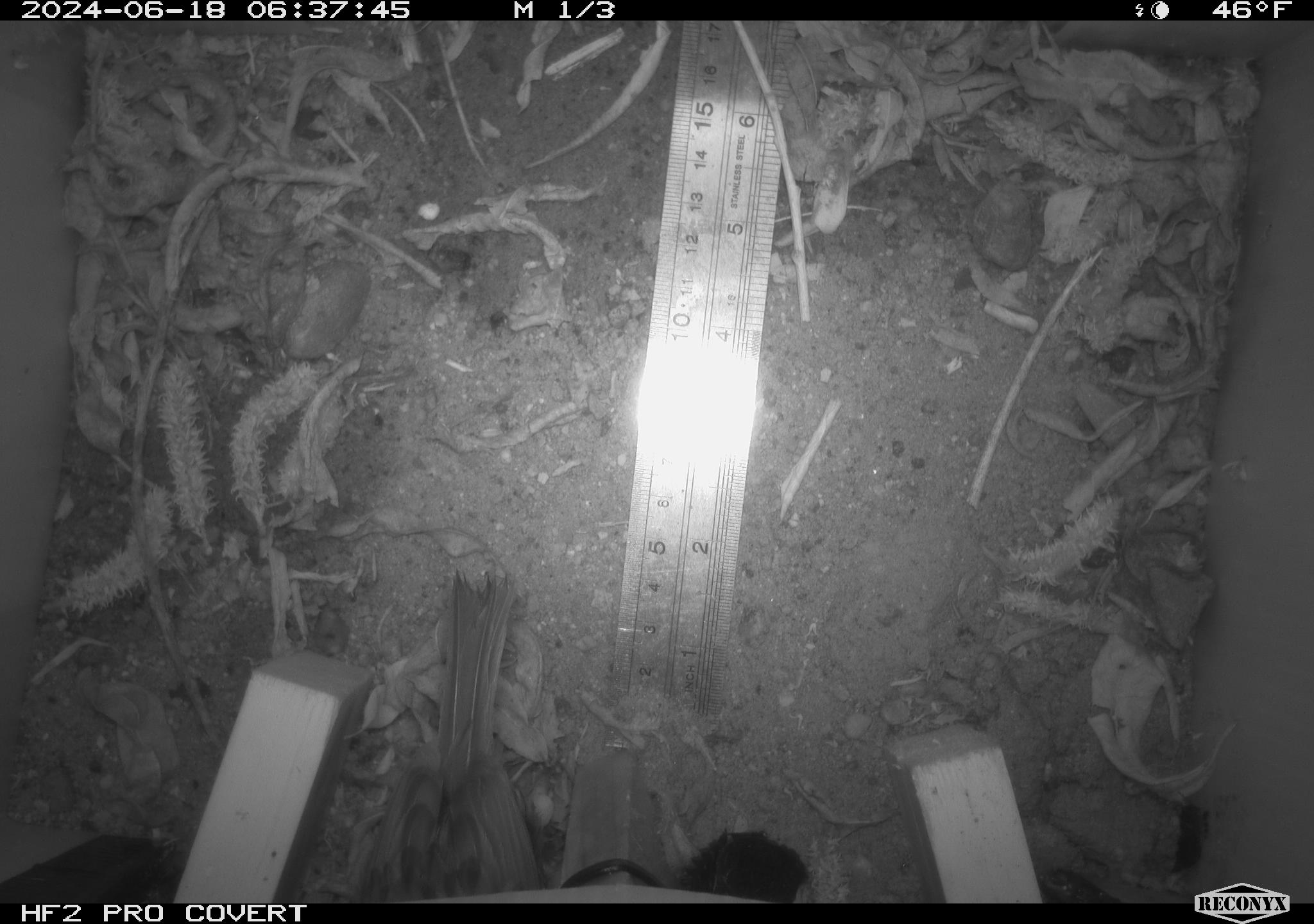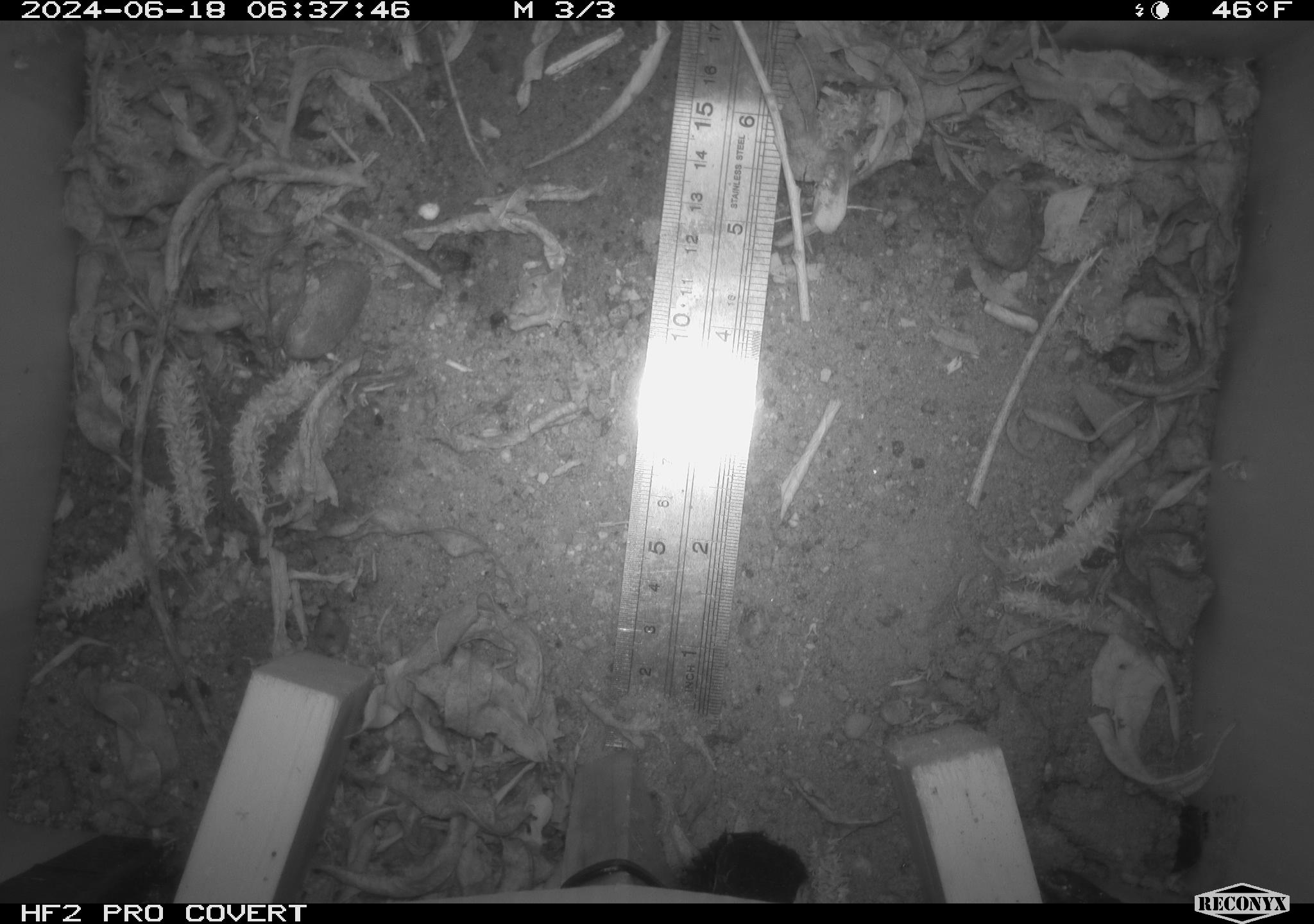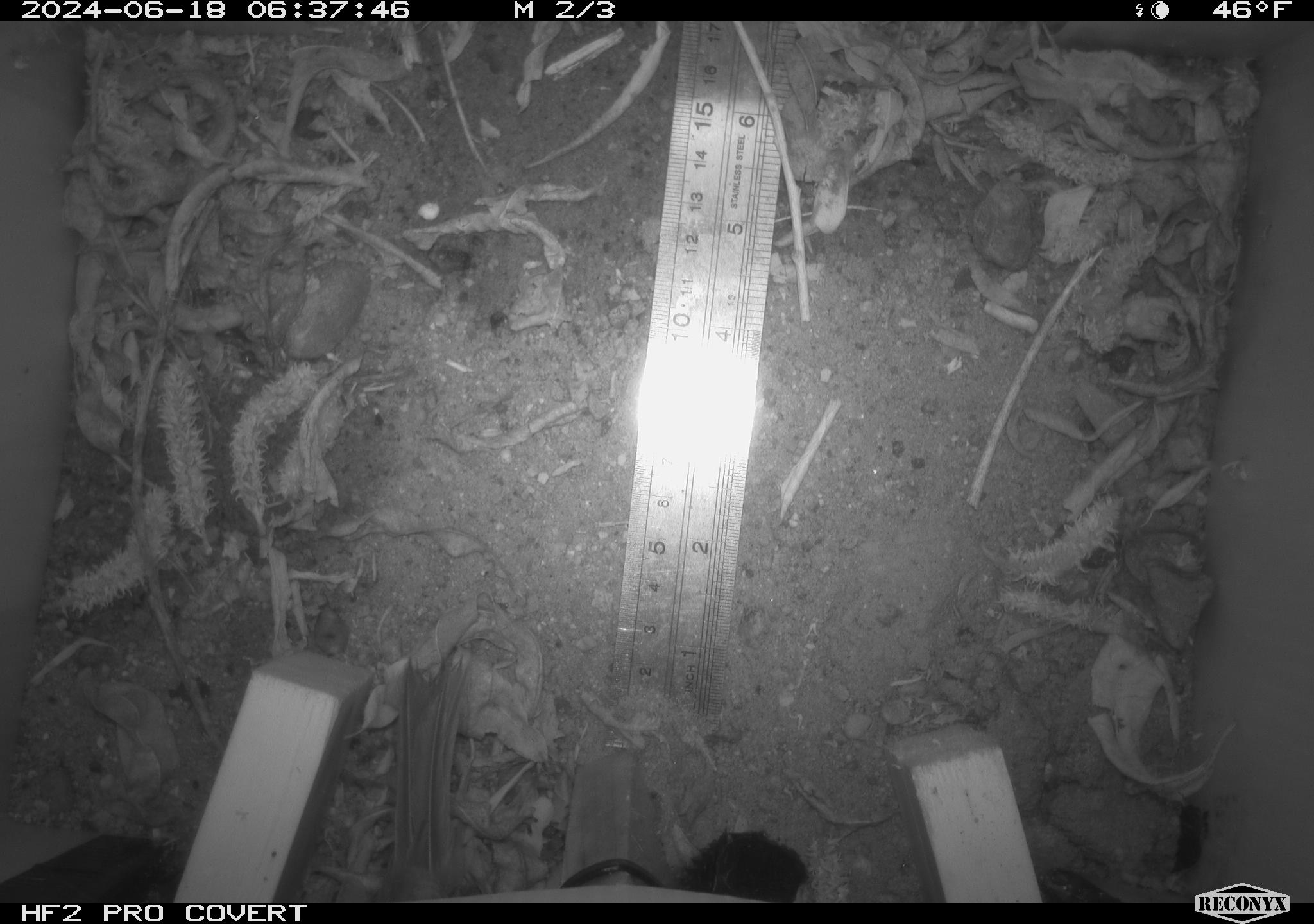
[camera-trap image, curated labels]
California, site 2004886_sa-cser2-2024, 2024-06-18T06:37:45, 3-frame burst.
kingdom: Animalia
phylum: Chordata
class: Aves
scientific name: Aves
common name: bird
Bird (Aves).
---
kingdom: Animalia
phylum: Chordata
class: Aves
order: Passeriformes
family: Troglodytidae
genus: Thryomanes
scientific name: Thryomanes bewickii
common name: bewick's wren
Bewick's wren (Thryomanes bewickii).